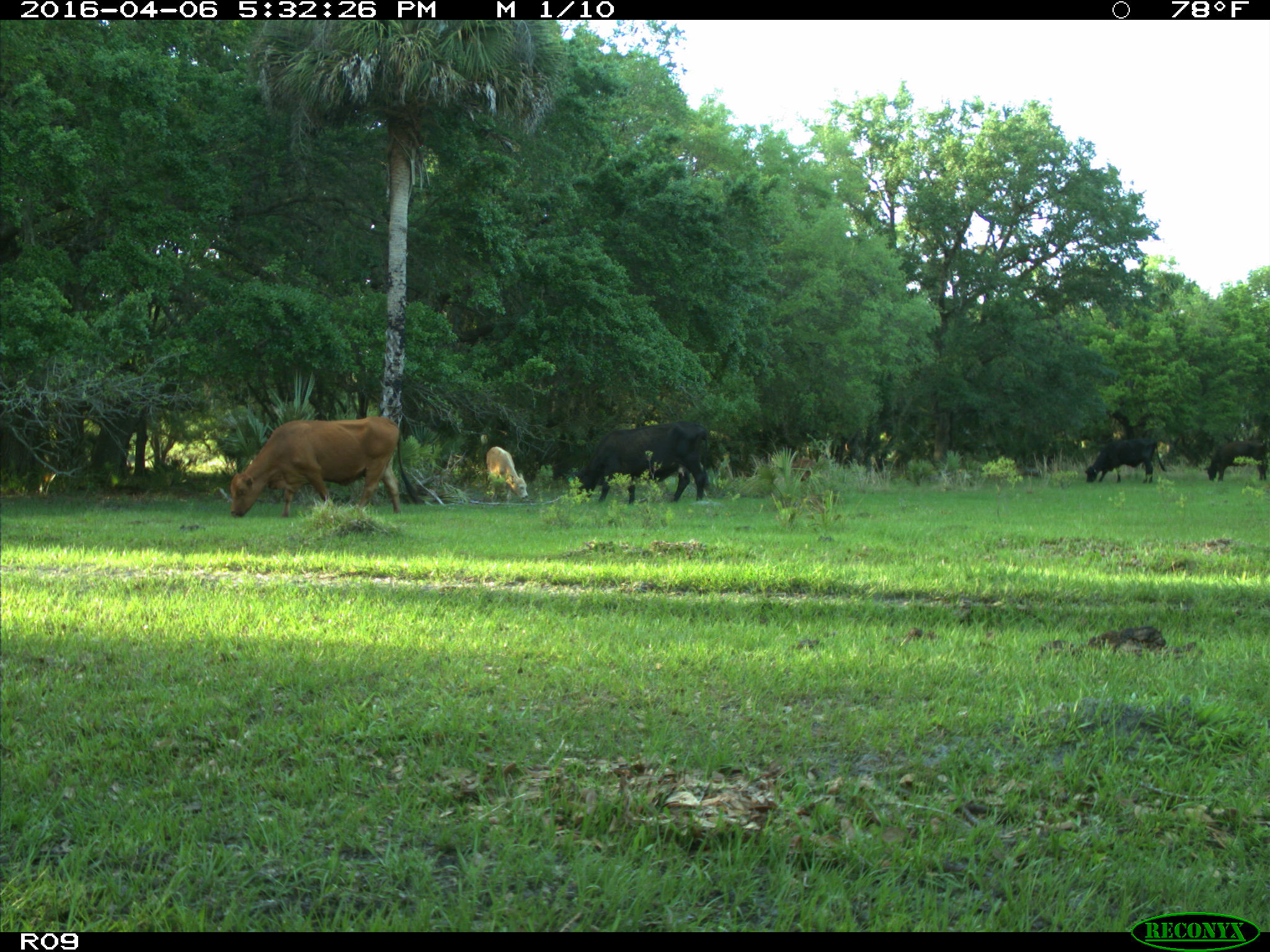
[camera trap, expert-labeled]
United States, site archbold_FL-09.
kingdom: Animalia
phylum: Chordata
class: Mammalia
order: Artiodactyla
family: Bovidae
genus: Bos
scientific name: Bos taurus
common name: domestic cow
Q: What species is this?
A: Bos taurus (domestic cow).